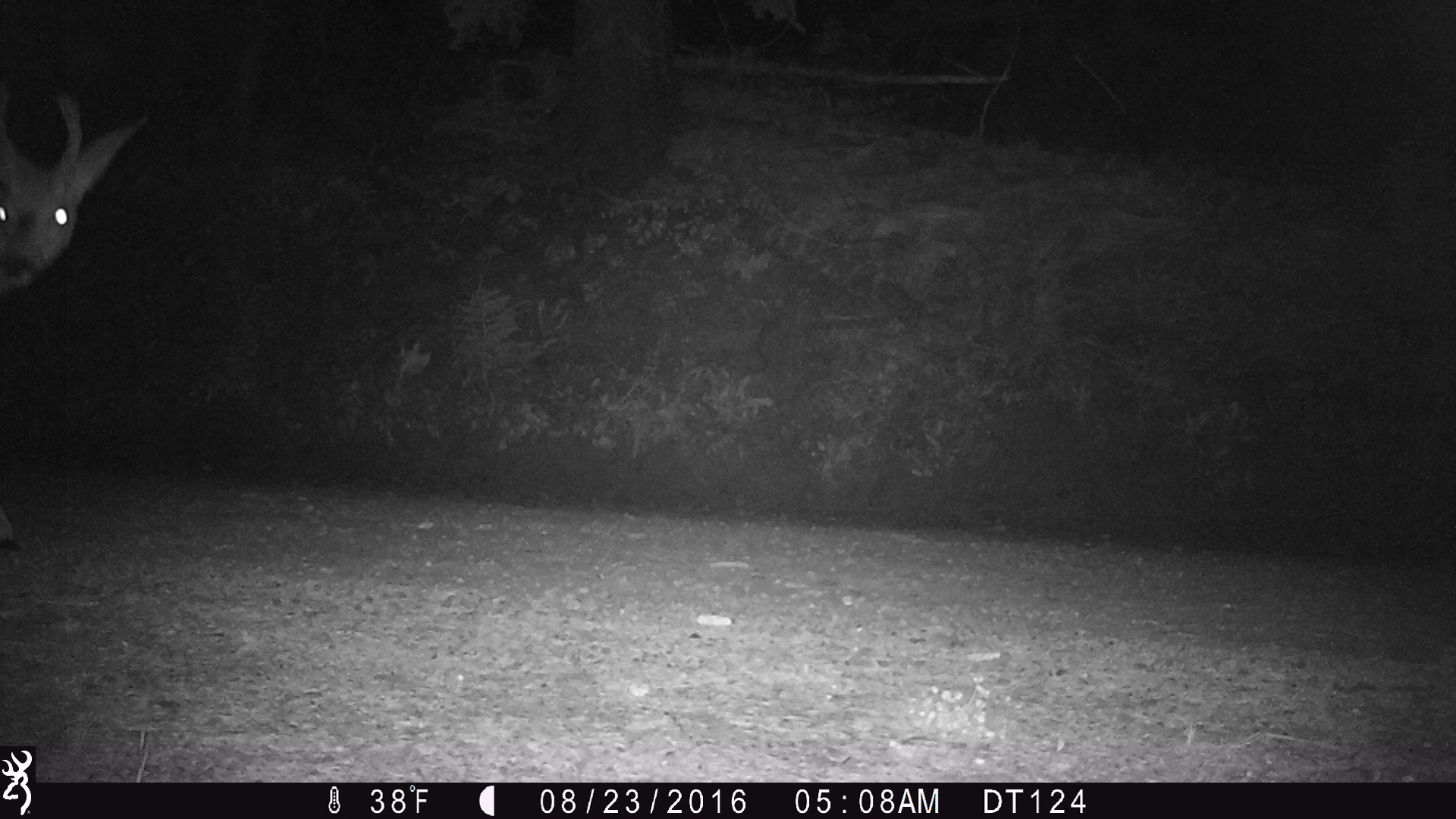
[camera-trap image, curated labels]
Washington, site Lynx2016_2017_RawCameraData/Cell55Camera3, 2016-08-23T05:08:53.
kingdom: Animalia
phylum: Chordata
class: Mammalia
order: Artiodactyla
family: Cervidae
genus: Odocoileus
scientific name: Odocoileus hemionus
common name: mule deer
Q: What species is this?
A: Odocoileus hemionus (mule deer).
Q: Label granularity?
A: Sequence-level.